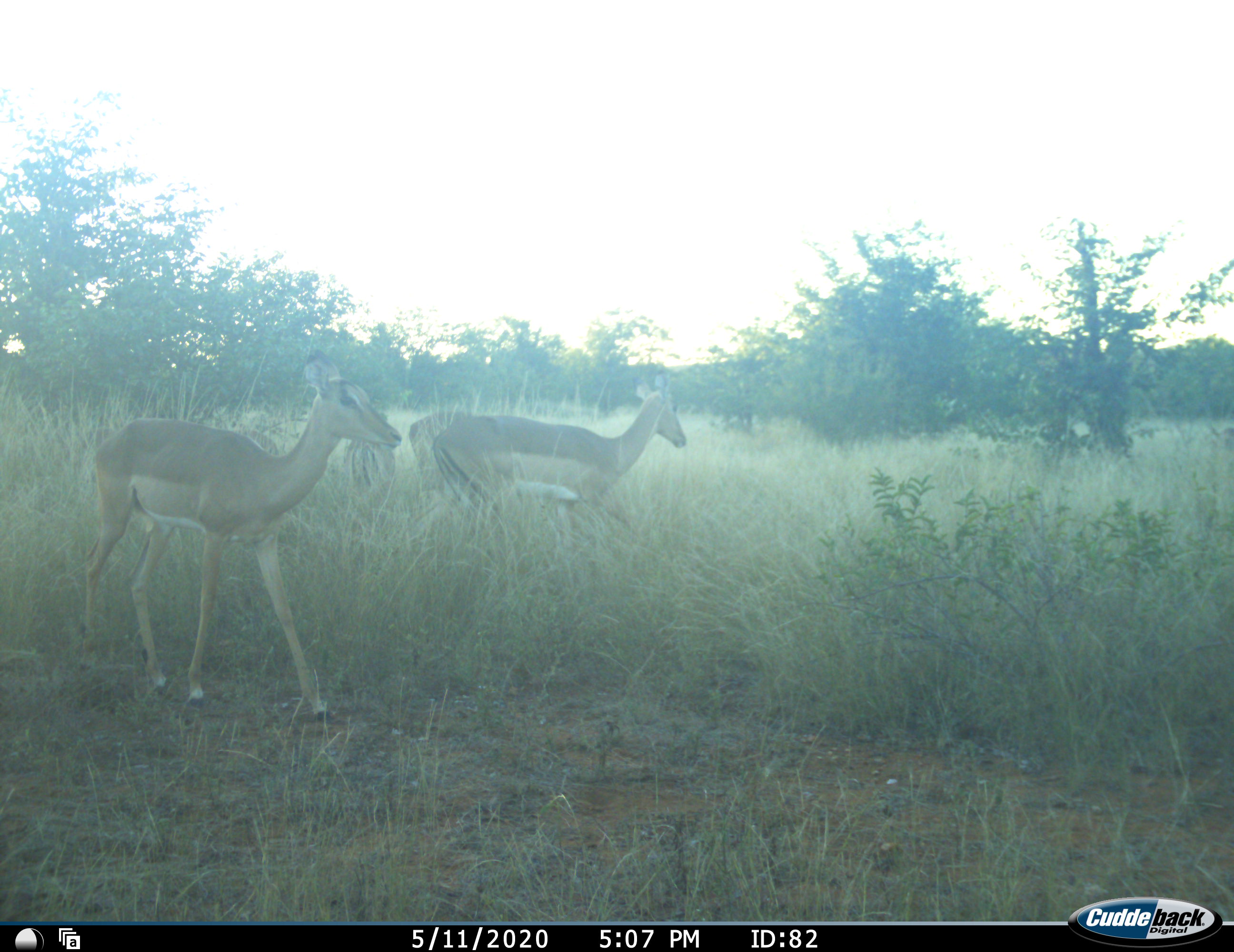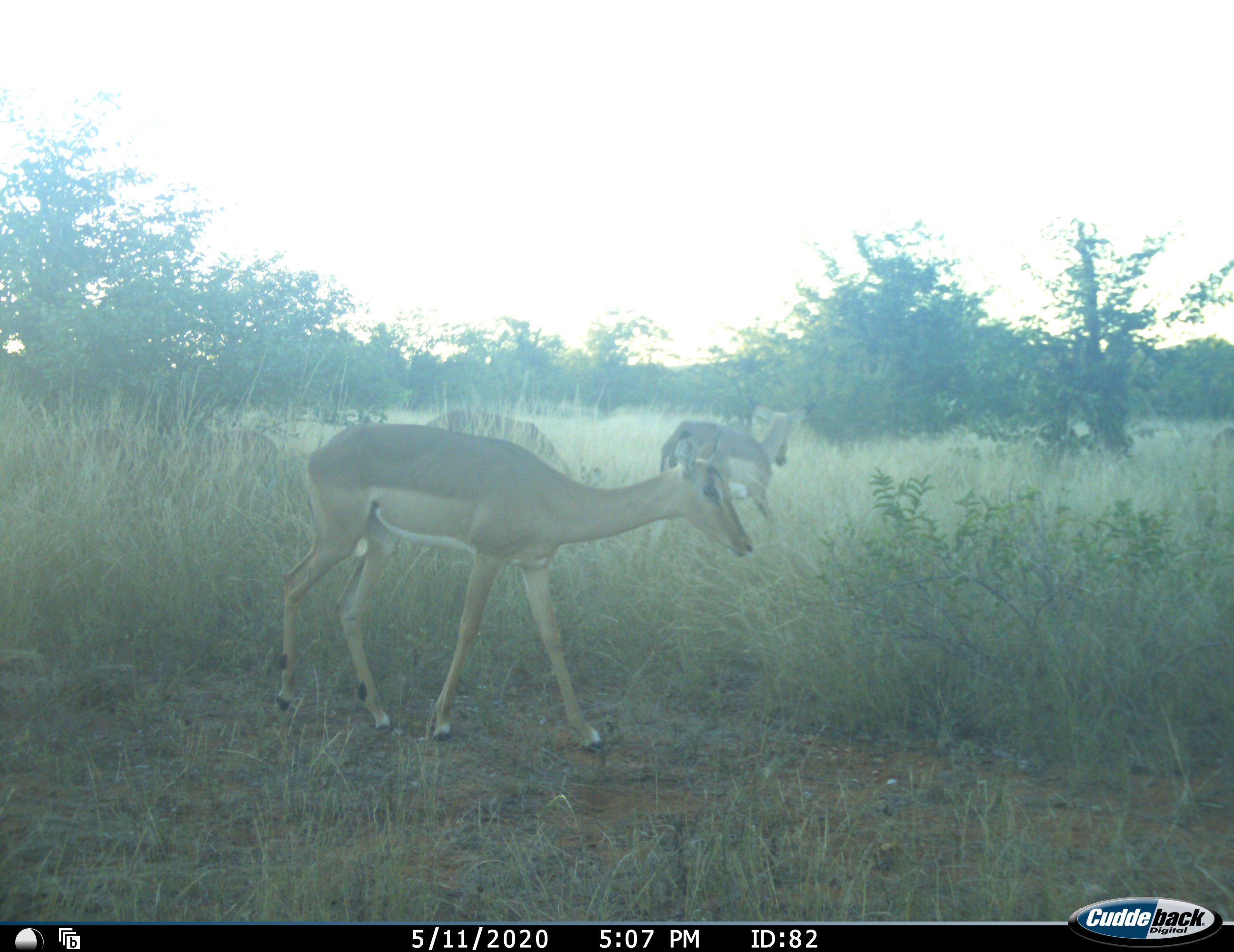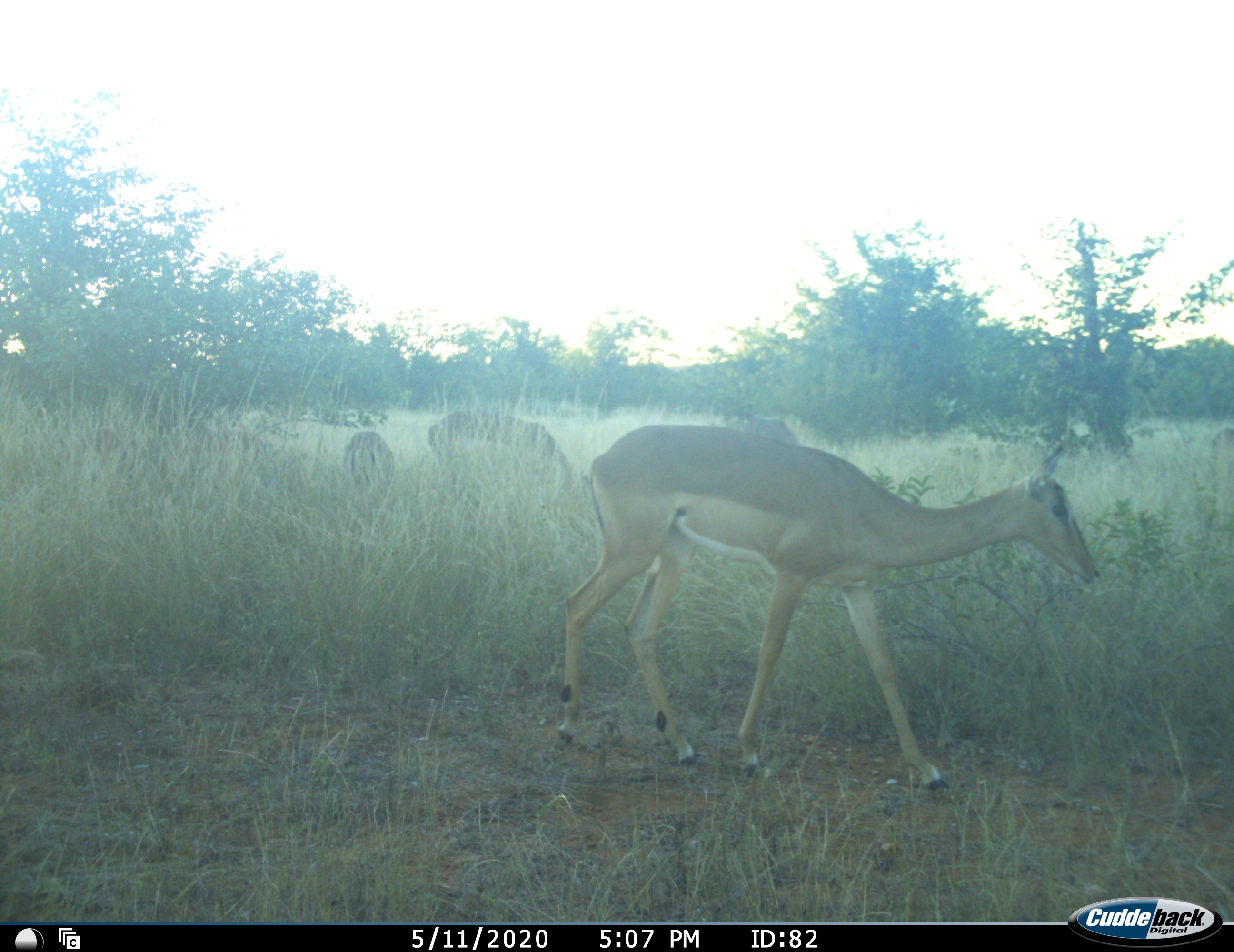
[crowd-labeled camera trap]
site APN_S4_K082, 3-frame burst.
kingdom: Animalia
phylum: Chordata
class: Mammalia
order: Artiodactyla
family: Bovidae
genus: Aepyceros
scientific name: Aepyceros melampus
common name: impala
Impala (Aepyceros melampus), count 6. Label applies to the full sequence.